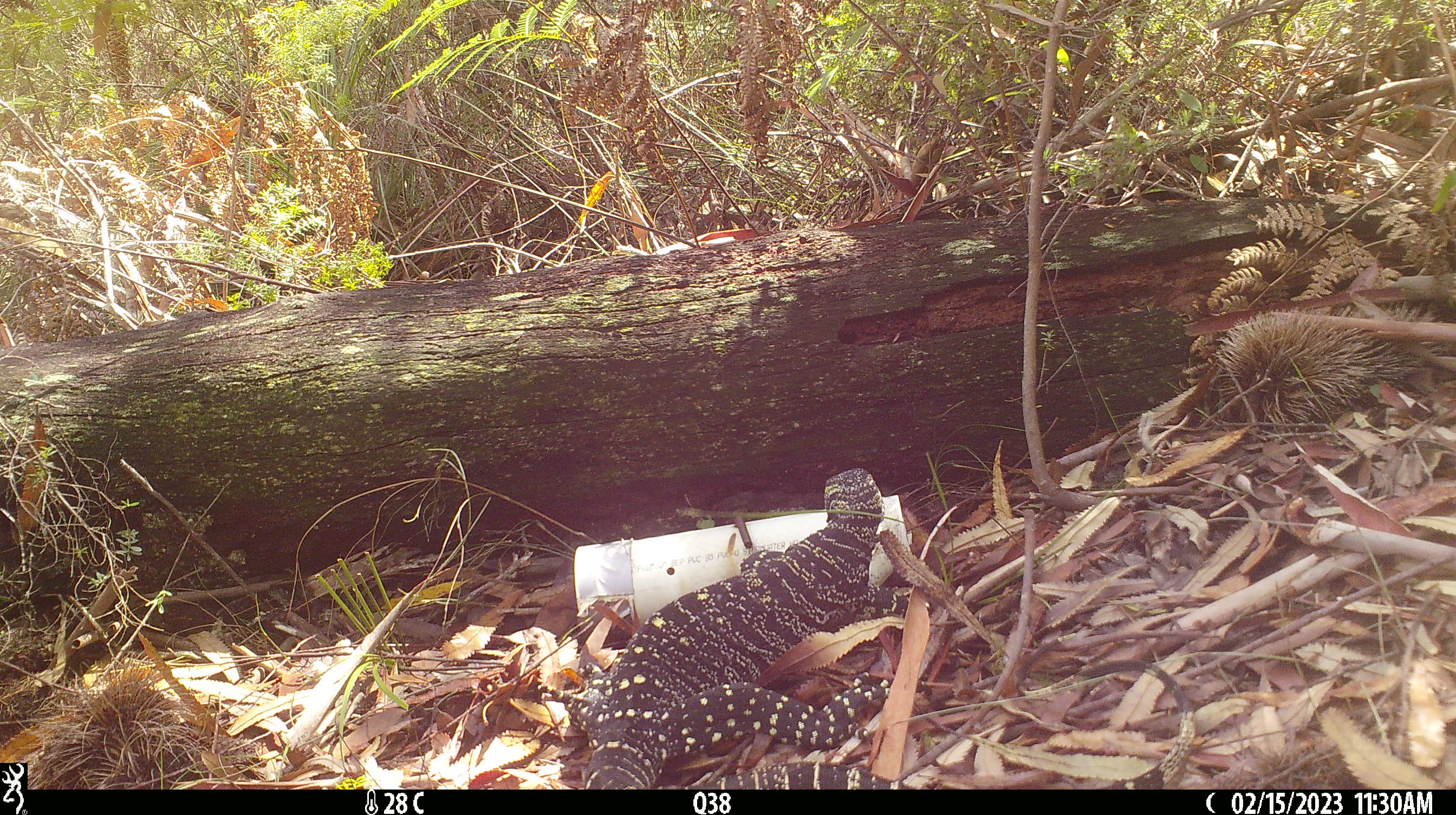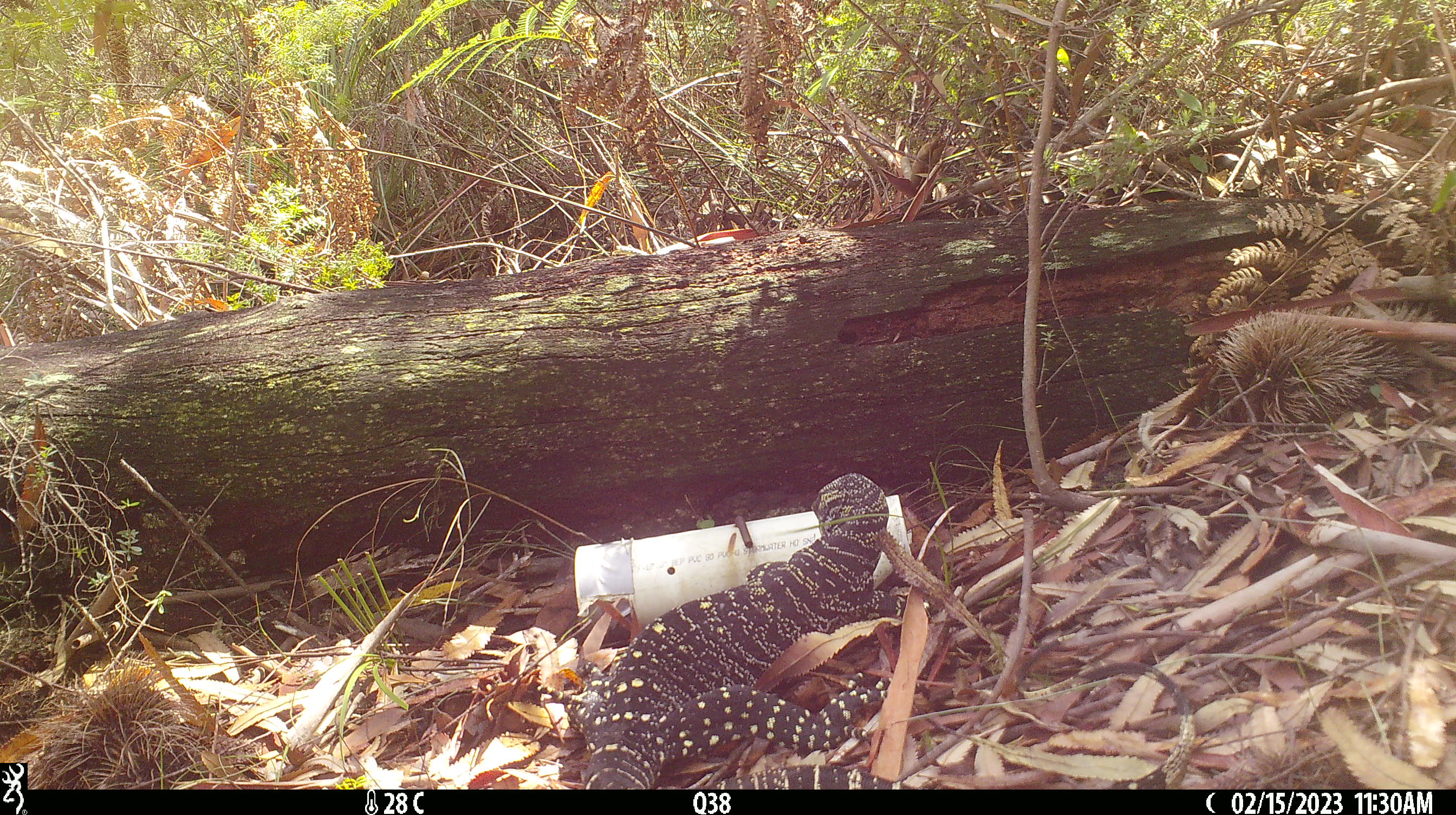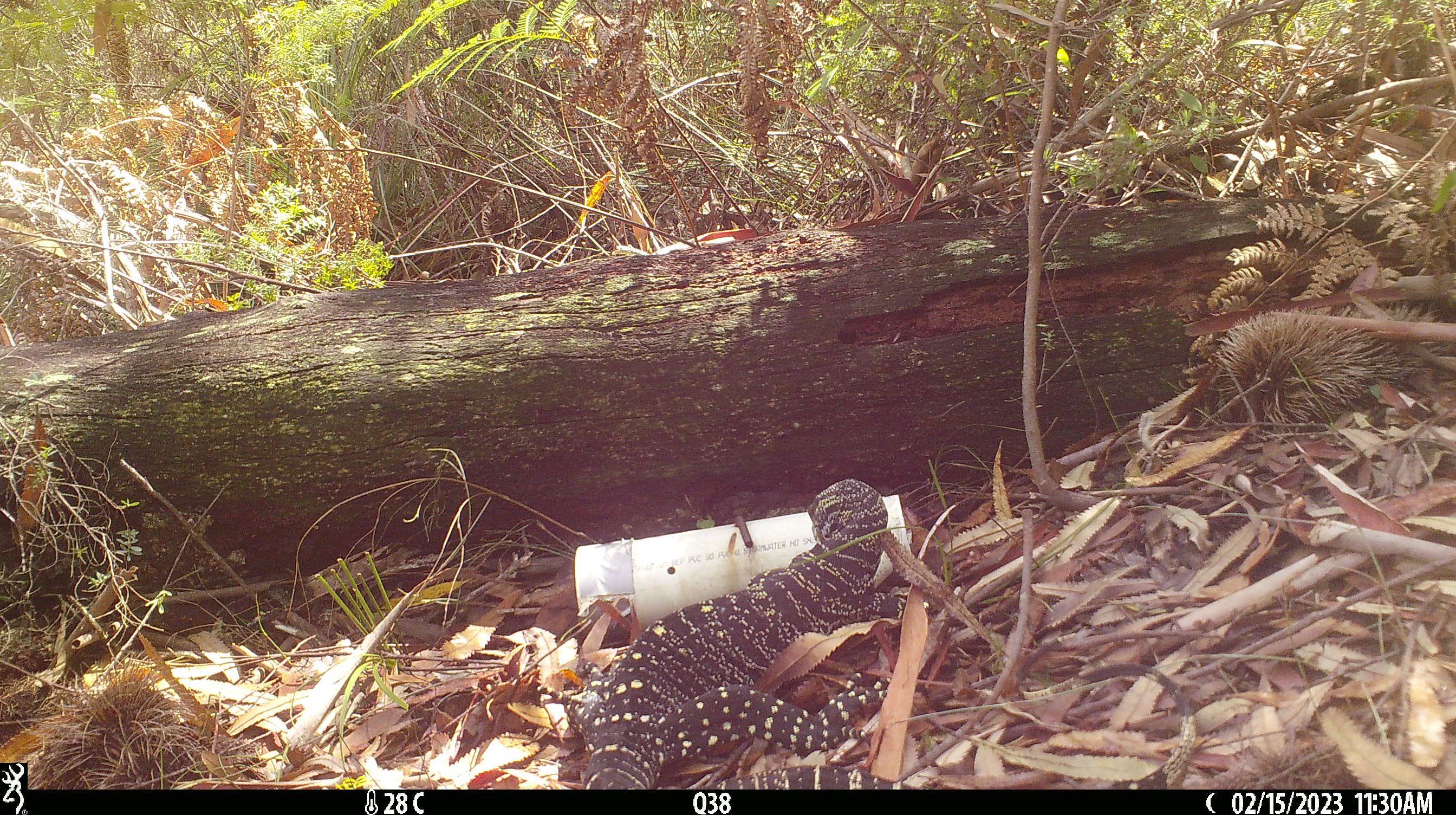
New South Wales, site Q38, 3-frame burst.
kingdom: Animalia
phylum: Chordata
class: Reptilia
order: Squamata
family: Varanidae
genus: Varanus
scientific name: Varanus varius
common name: lace monitor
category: goanna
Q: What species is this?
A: Goanna (lace monitor) (Varanus varius).